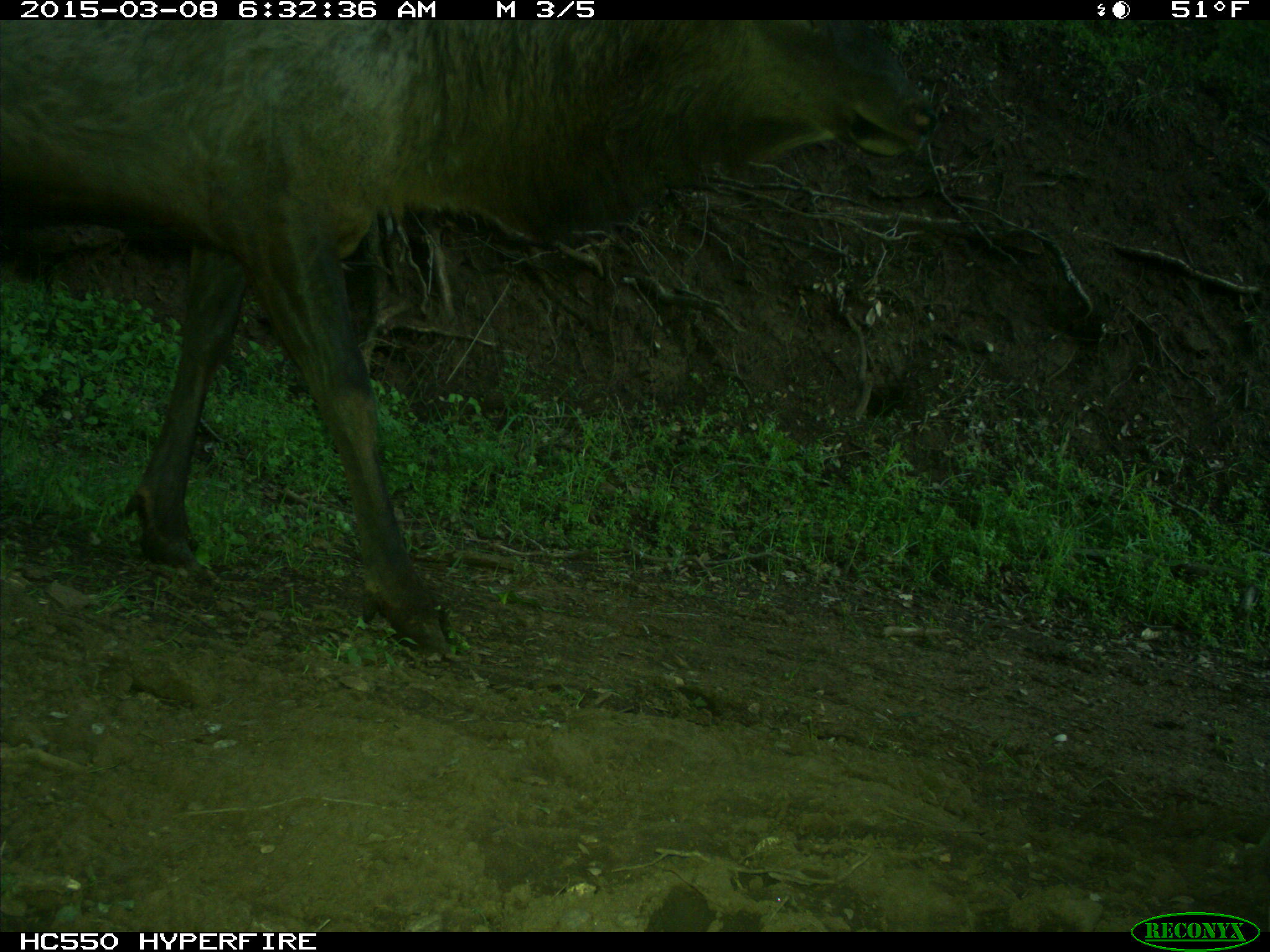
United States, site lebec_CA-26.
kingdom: Animalia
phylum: Chordata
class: Mammalia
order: Artiodactyla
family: Cervidae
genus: Cervus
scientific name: Cervus canadensis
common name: elk